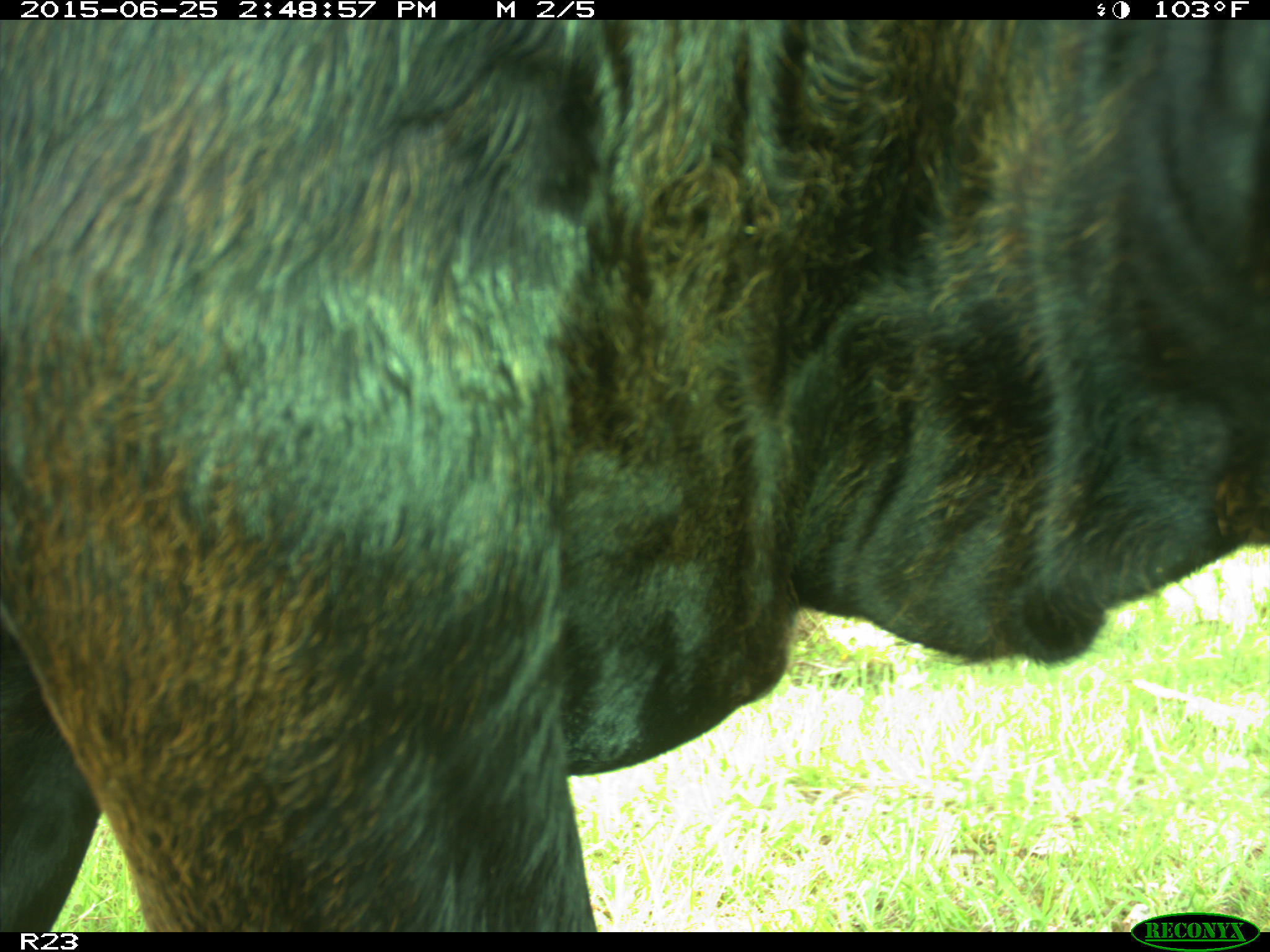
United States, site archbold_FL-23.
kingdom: Animalia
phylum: Chordata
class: Mammalia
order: Artiodactyla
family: Bovidae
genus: Bos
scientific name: Bos taurus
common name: domestic cow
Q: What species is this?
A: Bos taurus (domestic cow).